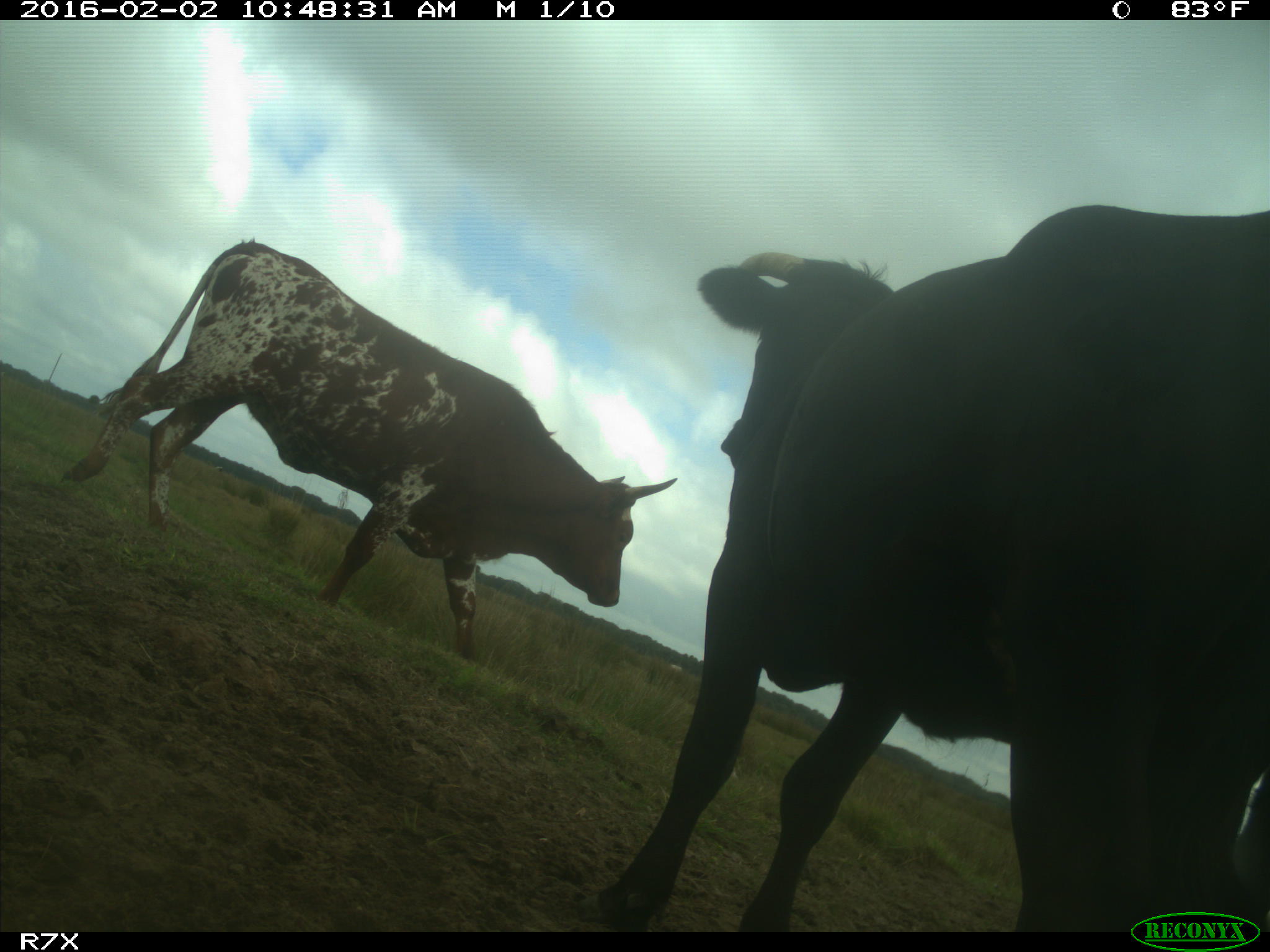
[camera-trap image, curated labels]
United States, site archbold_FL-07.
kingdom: Animalia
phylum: Chordata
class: Mammalia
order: Artiodactyla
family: Bovidae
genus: Bos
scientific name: Bos taurus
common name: domestic cow